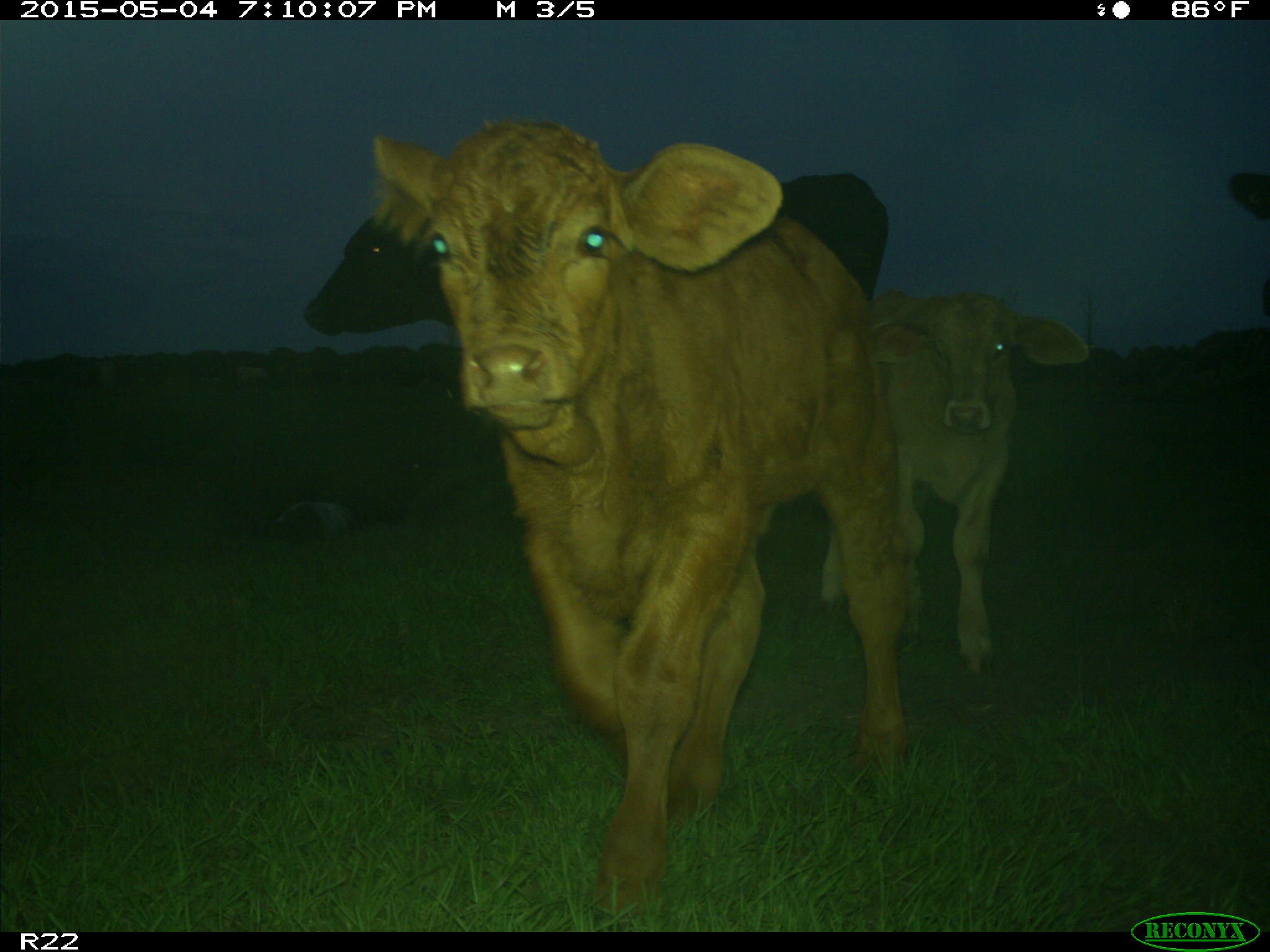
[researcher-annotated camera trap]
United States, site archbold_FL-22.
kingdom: Animalia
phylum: Chordata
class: Mammalia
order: Artiodactyla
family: Bovidae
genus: Bos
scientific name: Bos taurus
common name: domestic cow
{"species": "Bos taurus (domestic cow)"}